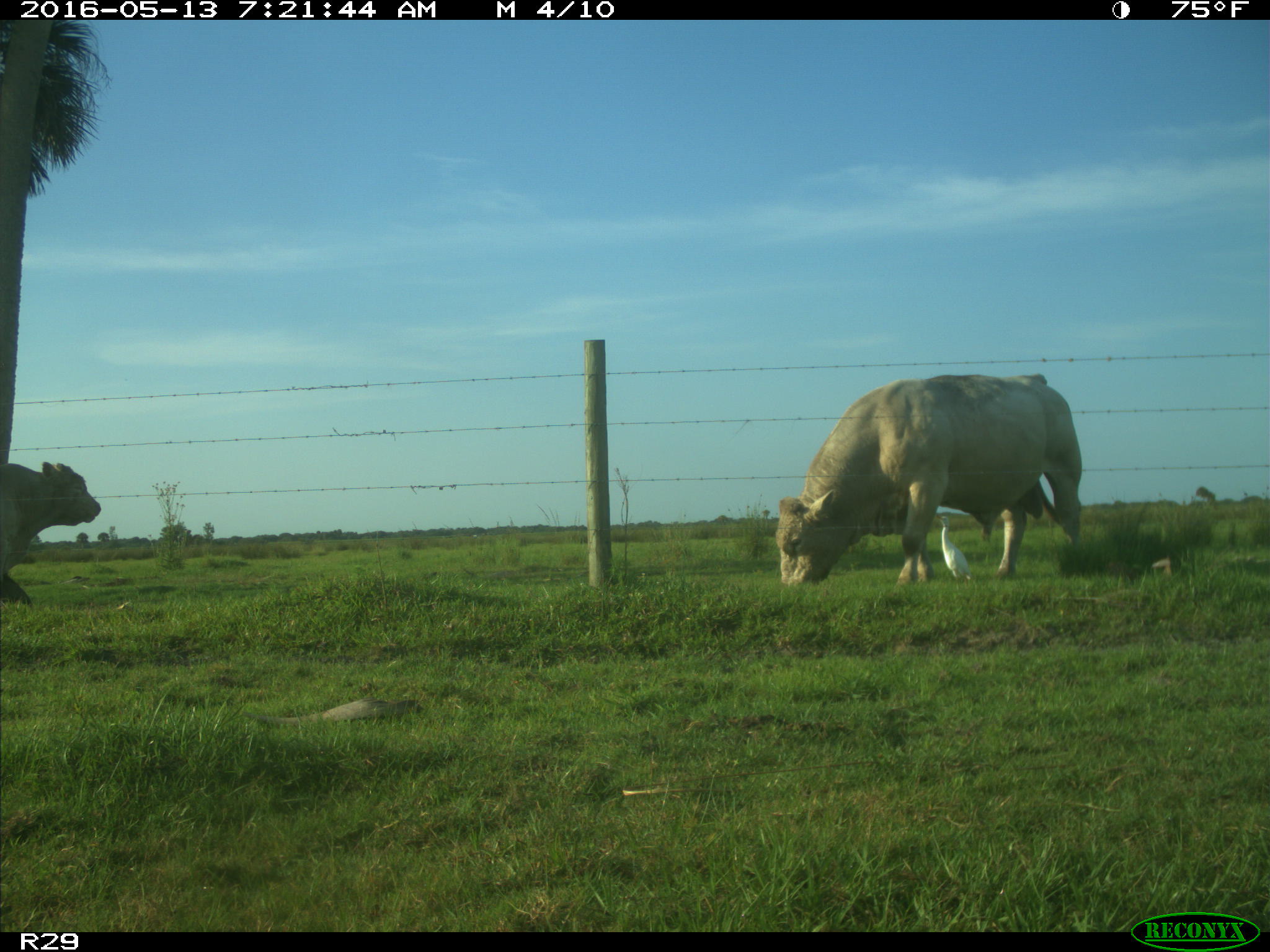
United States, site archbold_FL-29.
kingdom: Animalia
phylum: Chordata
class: Mammalia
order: Artiodactyla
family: Bovidae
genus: Bos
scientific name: Bos taurus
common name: domestic cow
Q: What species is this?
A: Bos taurus (domestic cow).